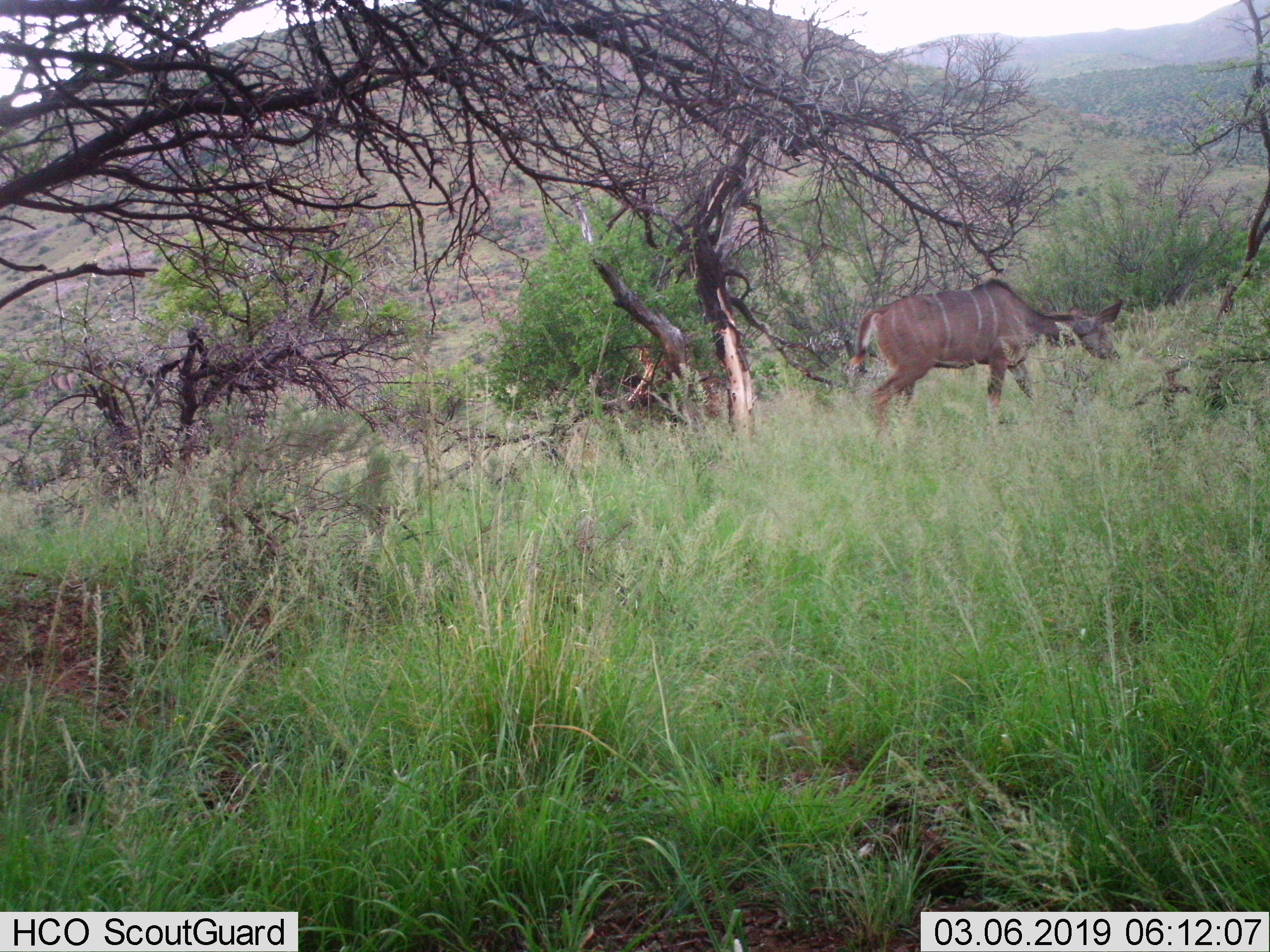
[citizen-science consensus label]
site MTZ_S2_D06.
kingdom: Animalia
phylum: Chordata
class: Mammalia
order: Artiodactyla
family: Bovidae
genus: Tragelaphus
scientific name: Tragelaphus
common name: kudu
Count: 1.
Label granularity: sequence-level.